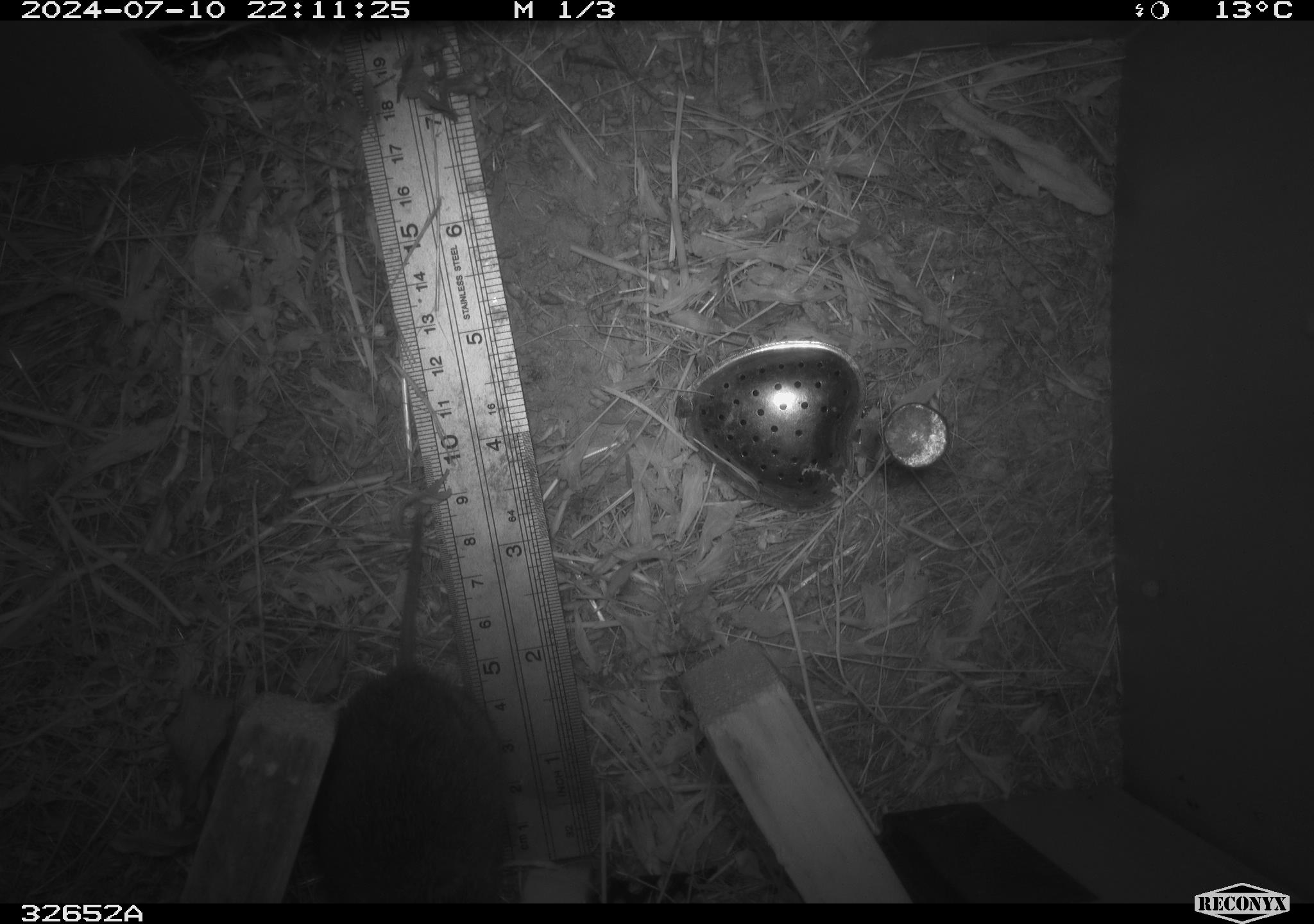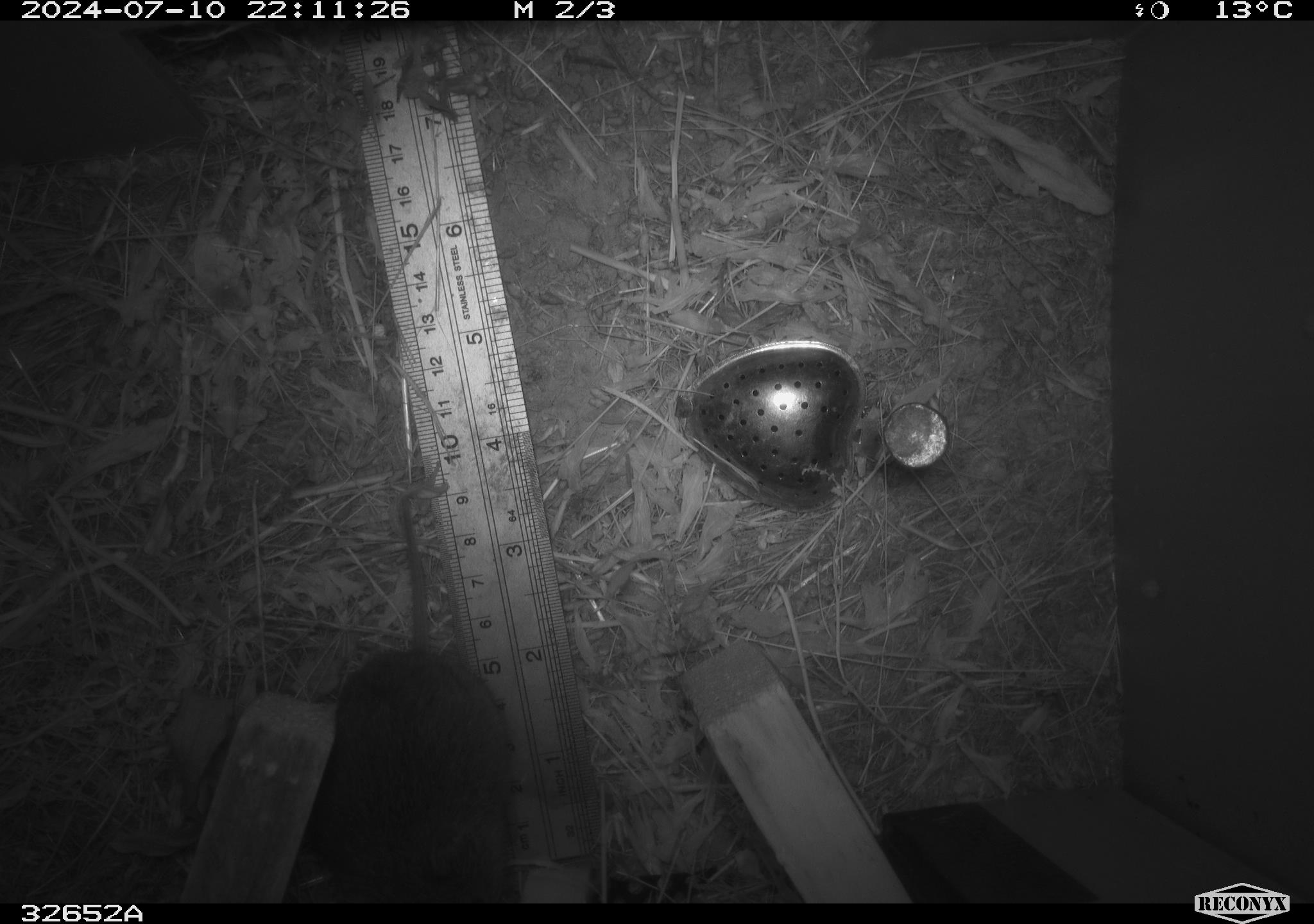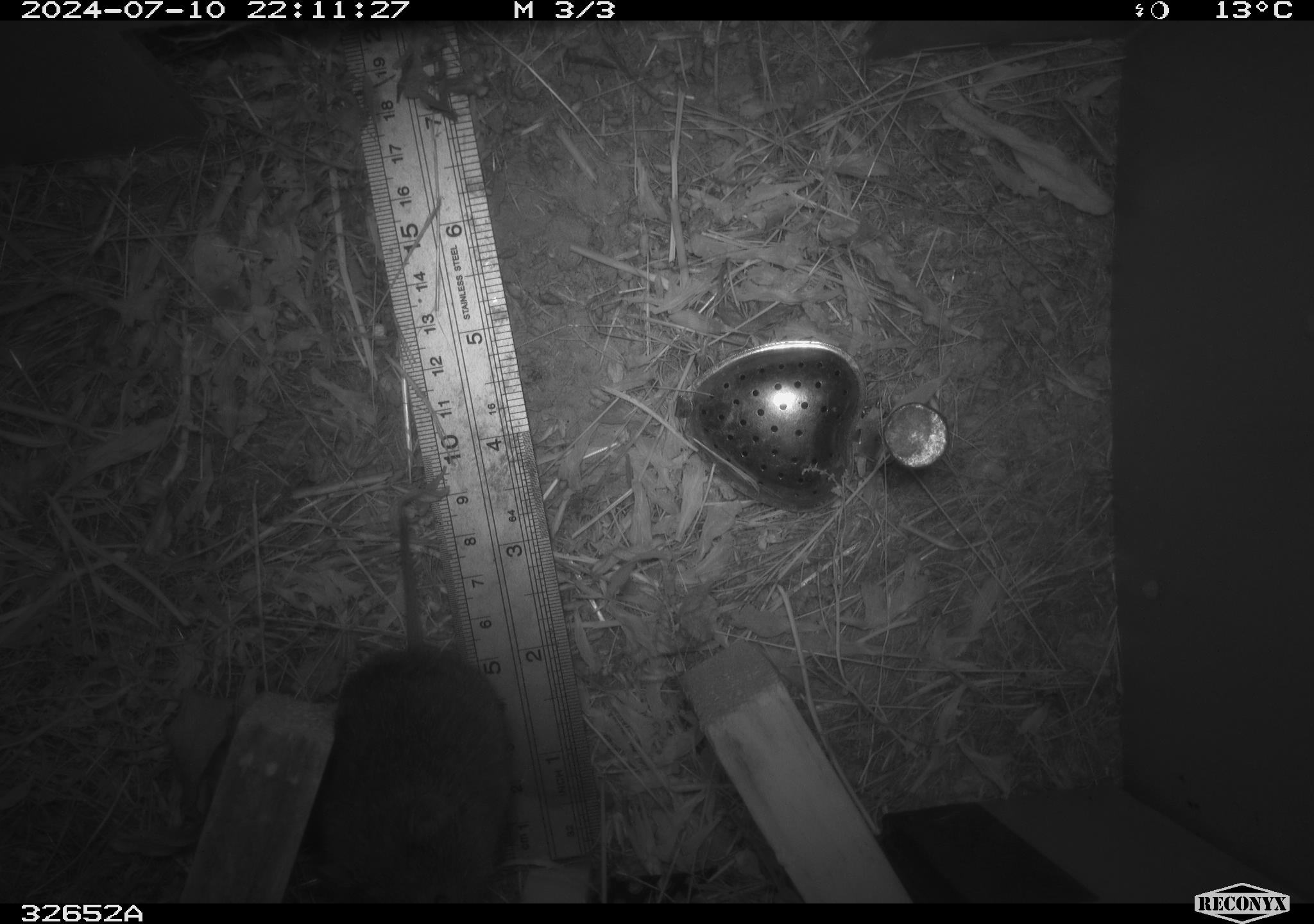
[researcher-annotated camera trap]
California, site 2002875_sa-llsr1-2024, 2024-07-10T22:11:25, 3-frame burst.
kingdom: Animalia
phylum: Chordata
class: Mammalia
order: Rodentia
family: Cricetidae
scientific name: Arvicolinae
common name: voles, lemmings, and muskrats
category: arvicolinae subfamily